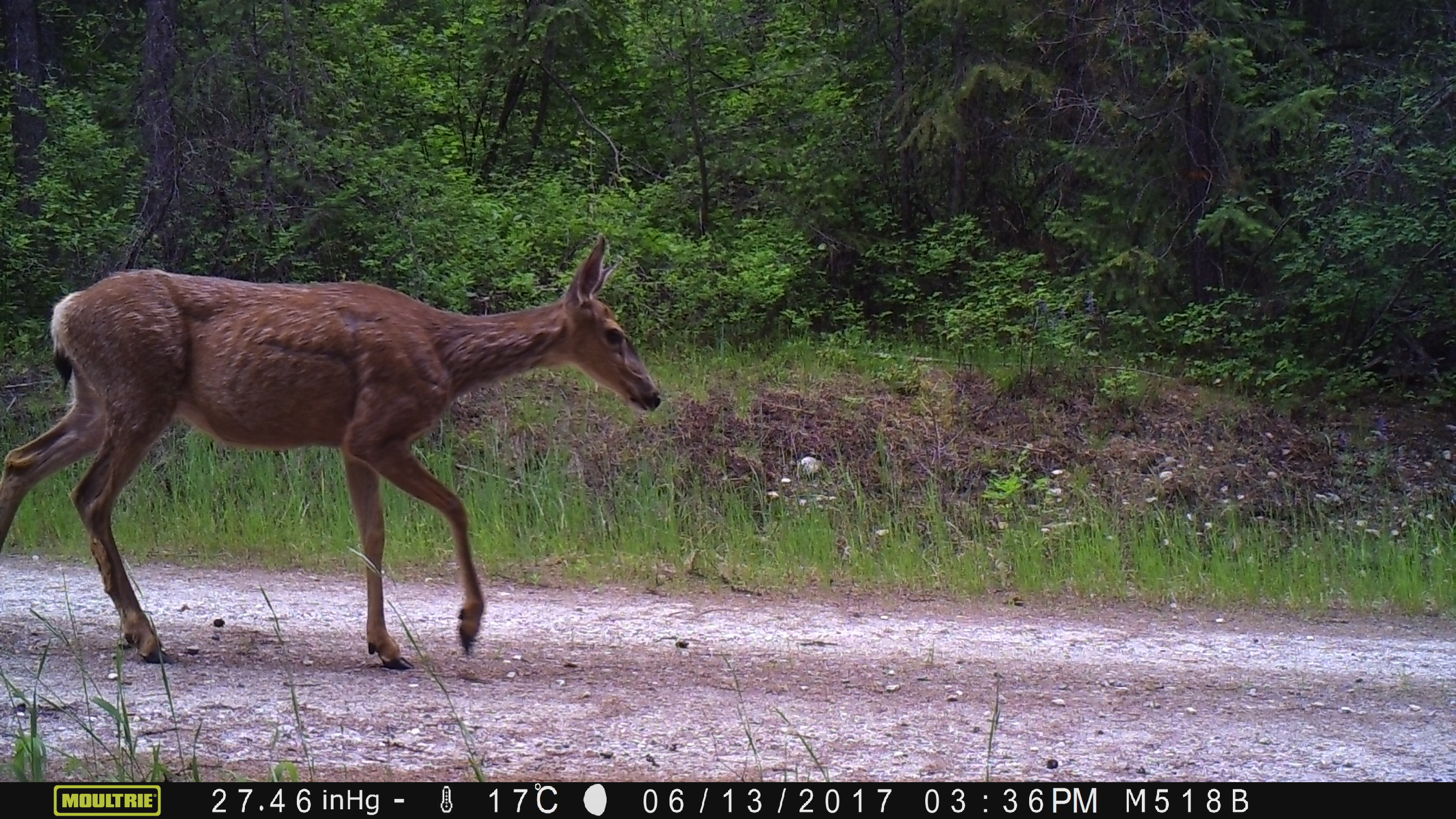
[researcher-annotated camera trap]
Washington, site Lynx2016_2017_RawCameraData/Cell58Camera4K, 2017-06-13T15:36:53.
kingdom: Animalia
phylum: Chordata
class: Mammalia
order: Artiodactyla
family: Cervidae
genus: Odocoileus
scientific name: Odocoileus hemionus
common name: mule deer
Odocoileus hemionus (mule deer). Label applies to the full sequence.